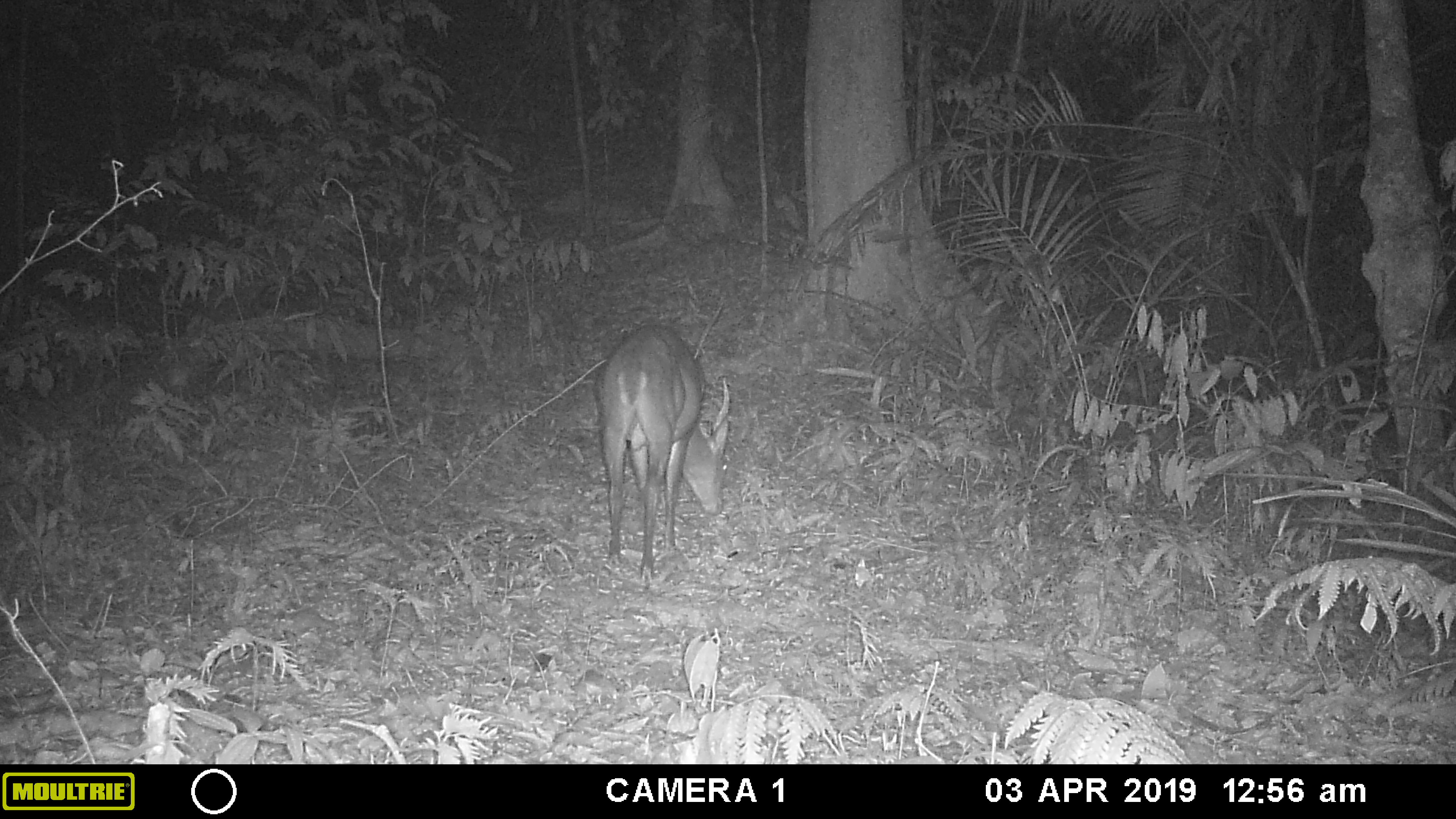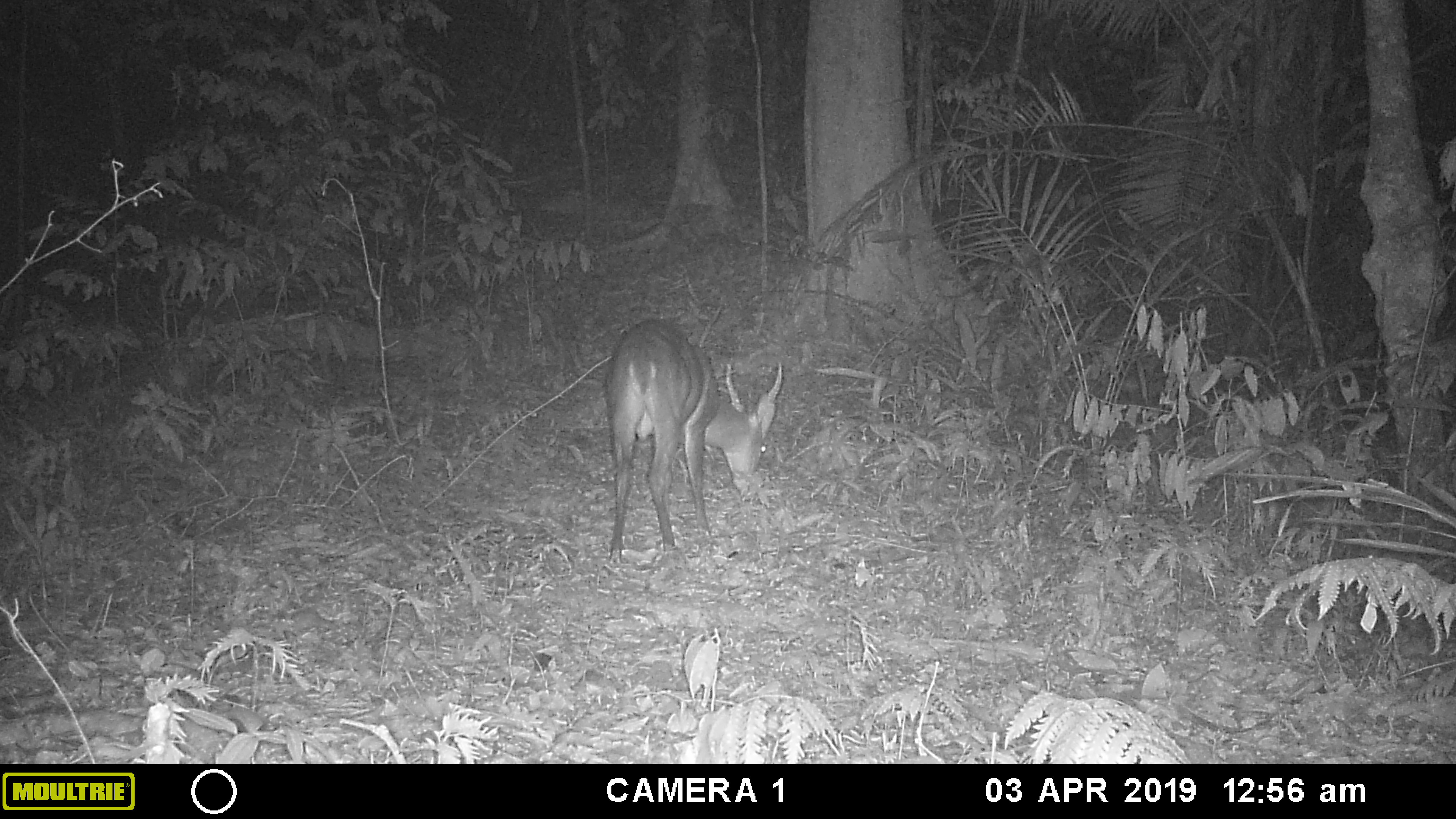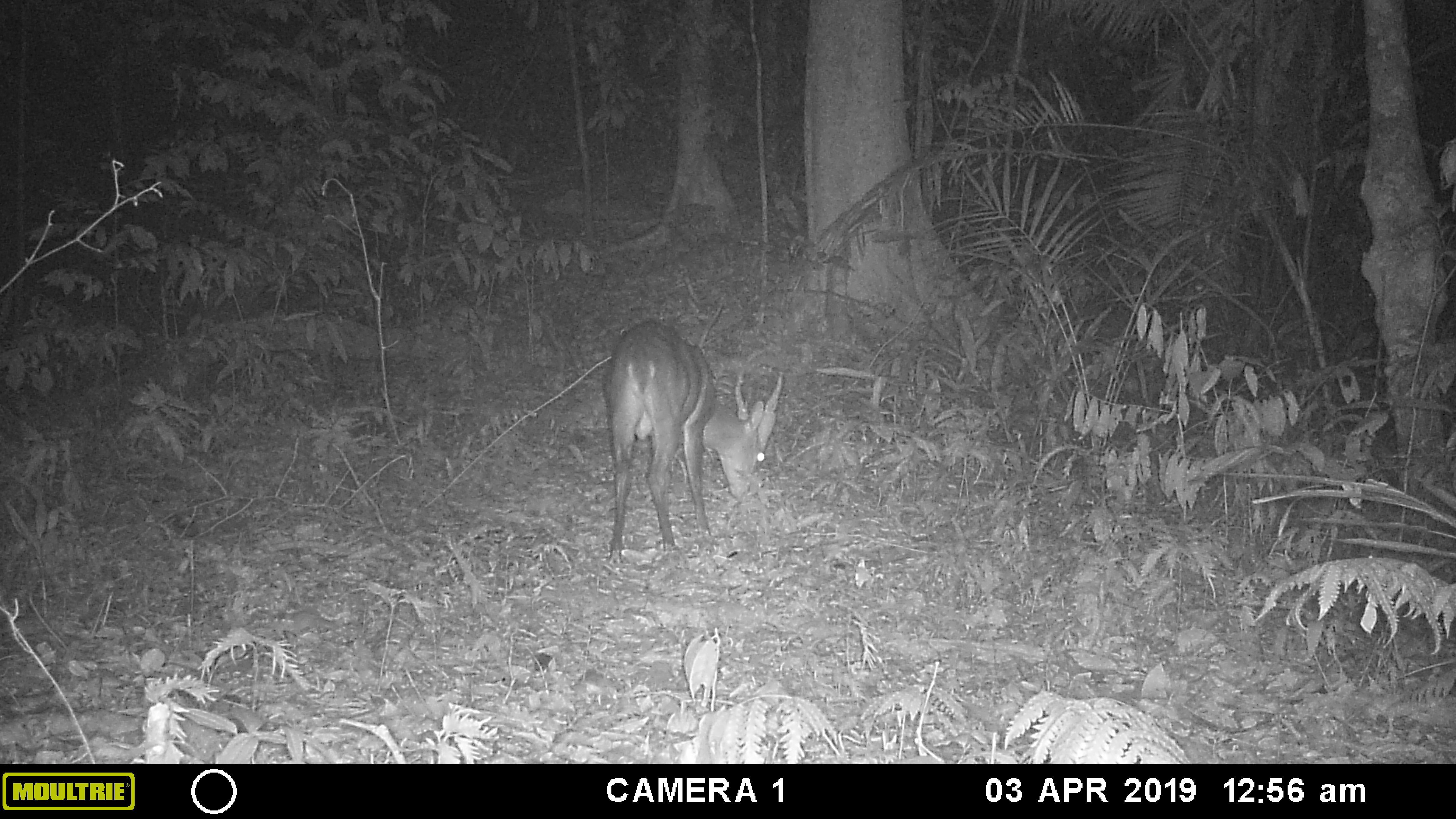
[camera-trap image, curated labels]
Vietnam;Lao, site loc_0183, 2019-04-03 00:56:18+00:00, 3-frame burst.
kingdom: Animalia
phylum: Chordata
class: Mammalia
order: Artiodactyla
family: Cervidae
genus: Muntiacus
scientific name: Muntiacus vuquangensis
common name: large-antlered muntjac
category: large antlered muntjac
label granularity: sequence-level